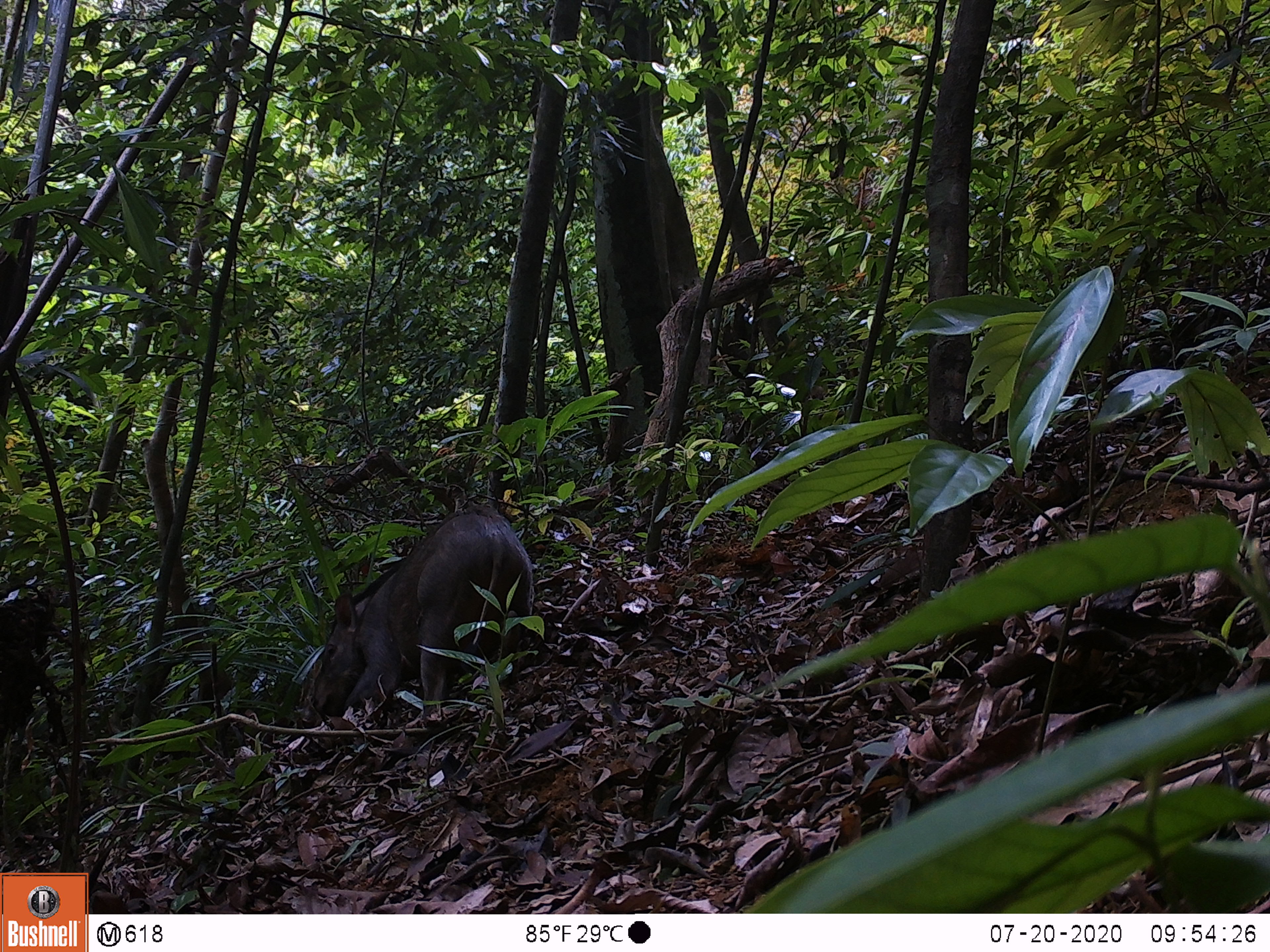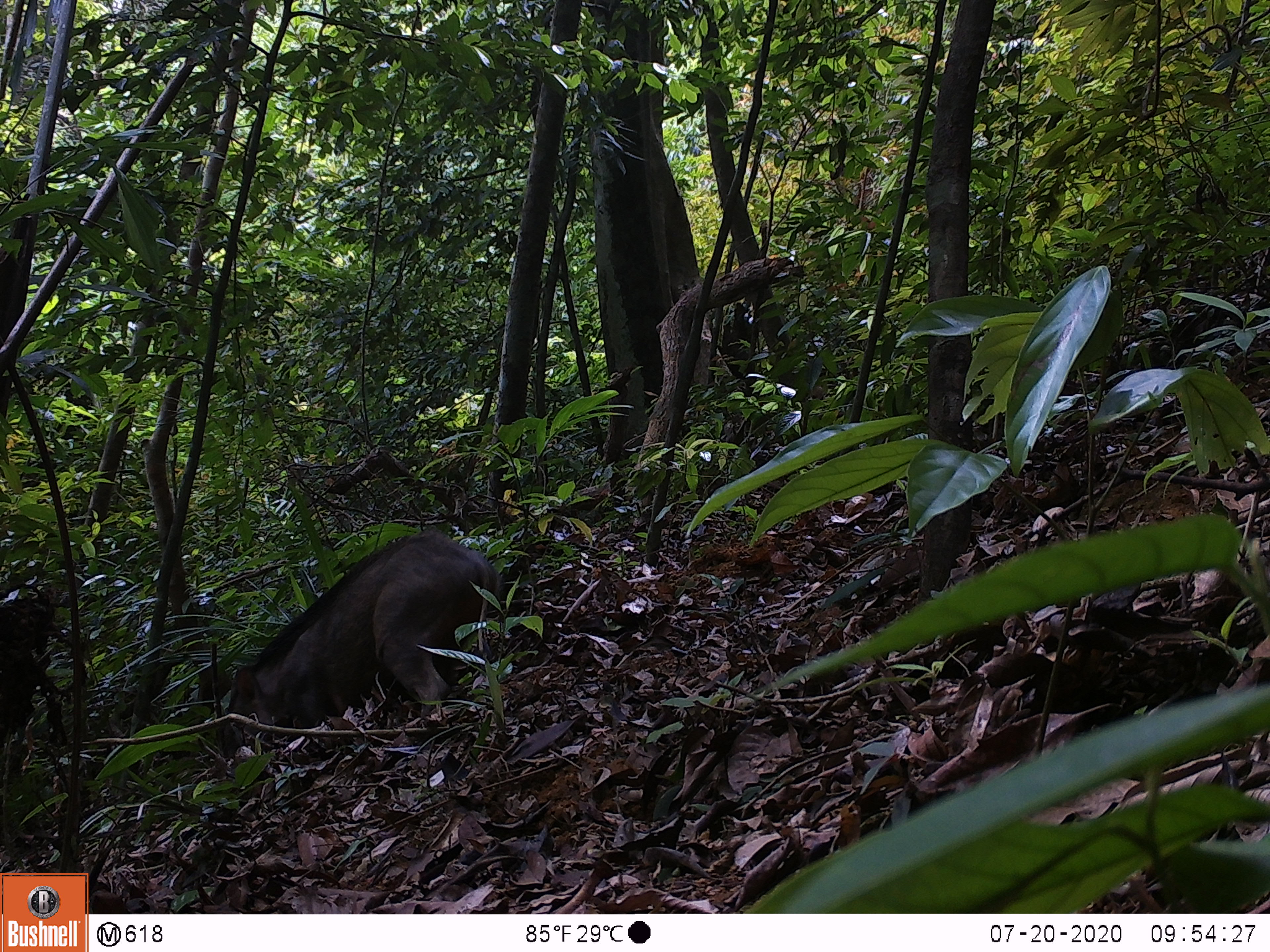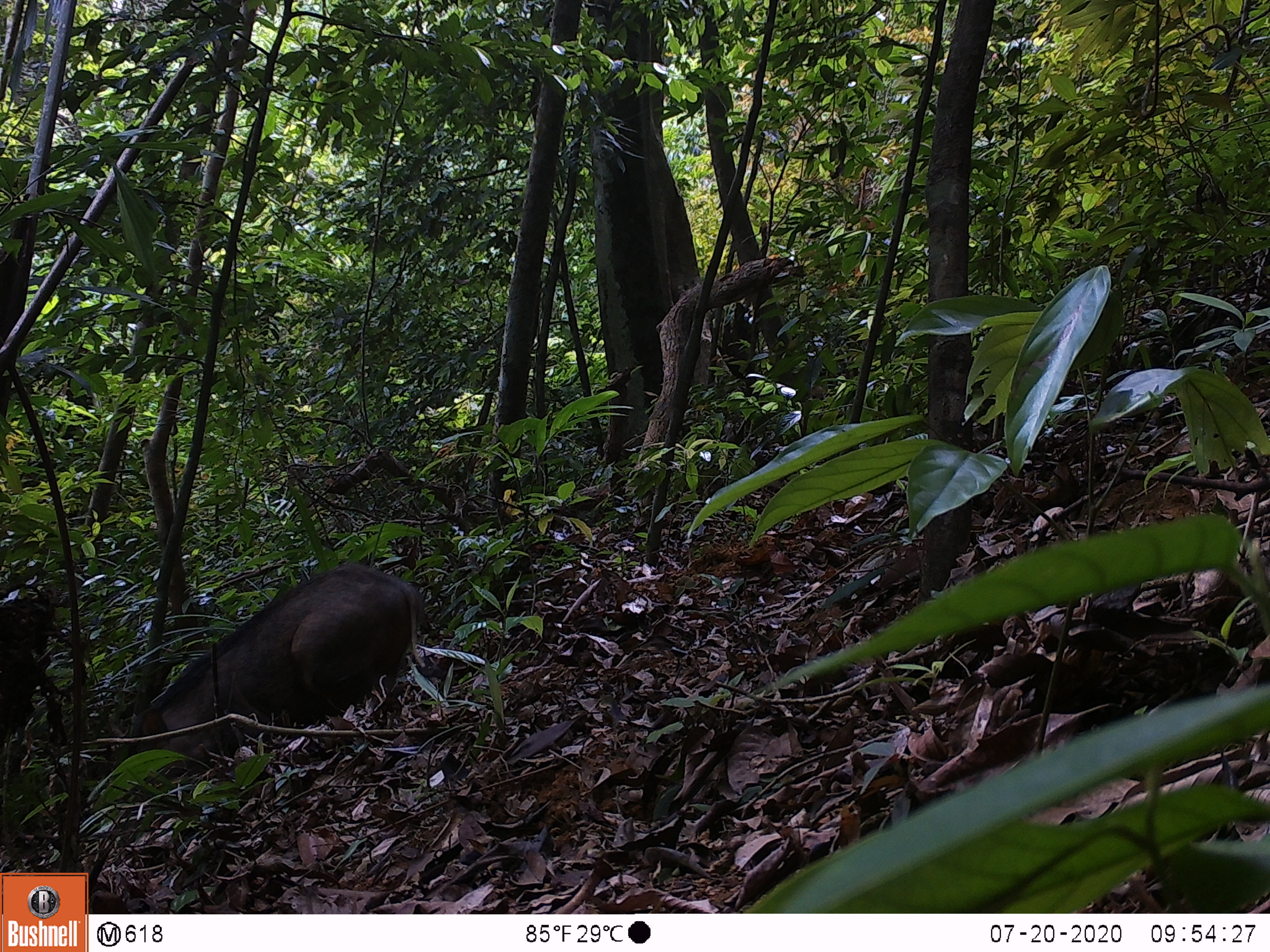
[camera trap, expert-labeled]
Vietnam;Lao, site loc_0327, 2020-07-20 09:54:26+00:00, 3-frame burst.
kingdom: Animalia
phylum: Chordata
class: Mammalia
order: Artiodactyla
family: Suidae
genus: Sus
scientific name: Sus scrofa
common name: eurasian wild pig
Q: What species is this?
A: Eurasian wild pig (Sus scrofa).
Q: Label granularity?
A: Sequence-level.